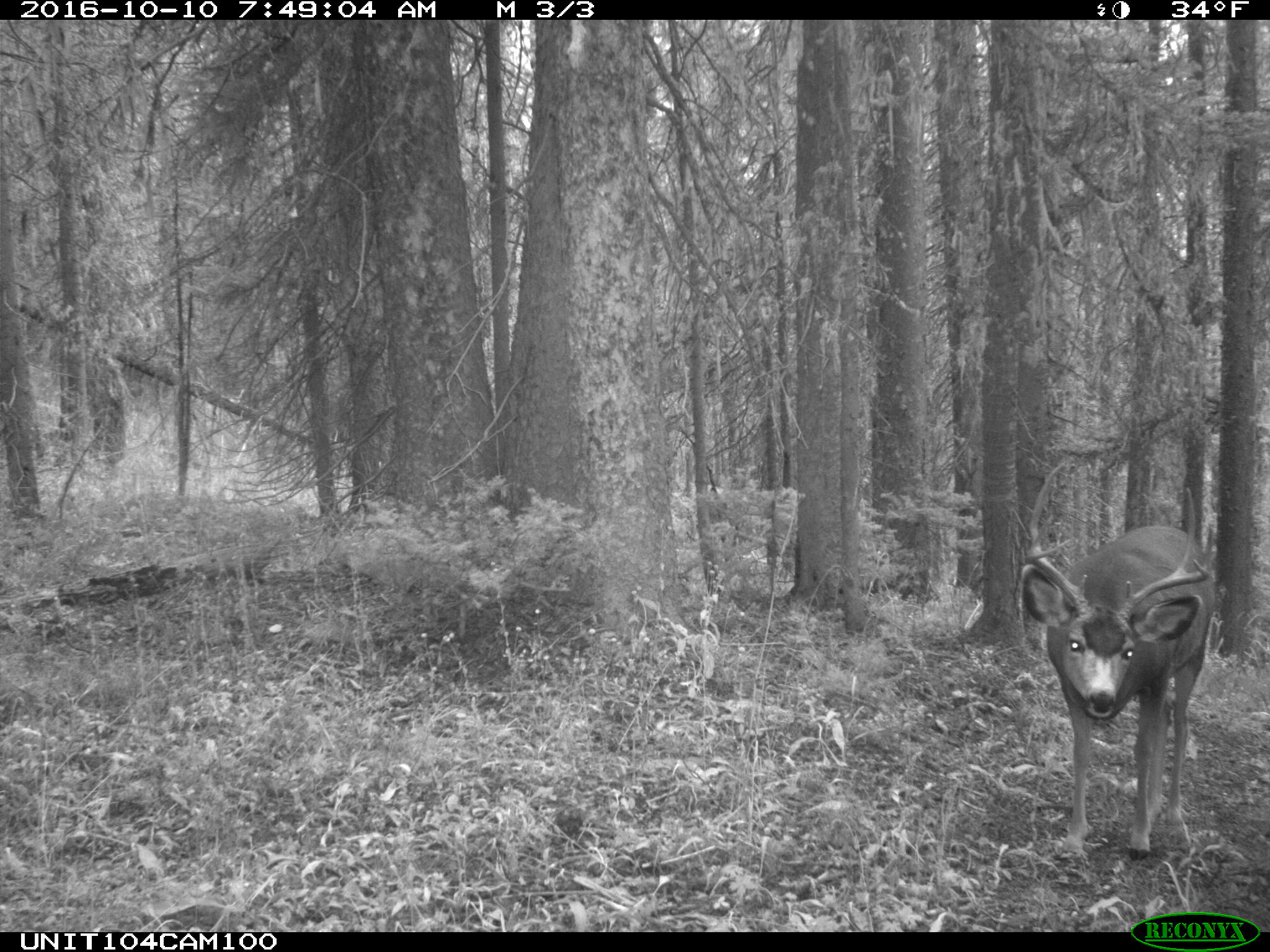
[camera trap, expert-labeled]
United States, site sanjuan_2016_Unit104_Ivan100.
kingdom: Animalia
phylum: Chordata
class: Mammalia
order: Artiodactyla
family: Cervidae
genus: Odocoileus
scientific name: Odocoileus hemionus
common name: mule deer